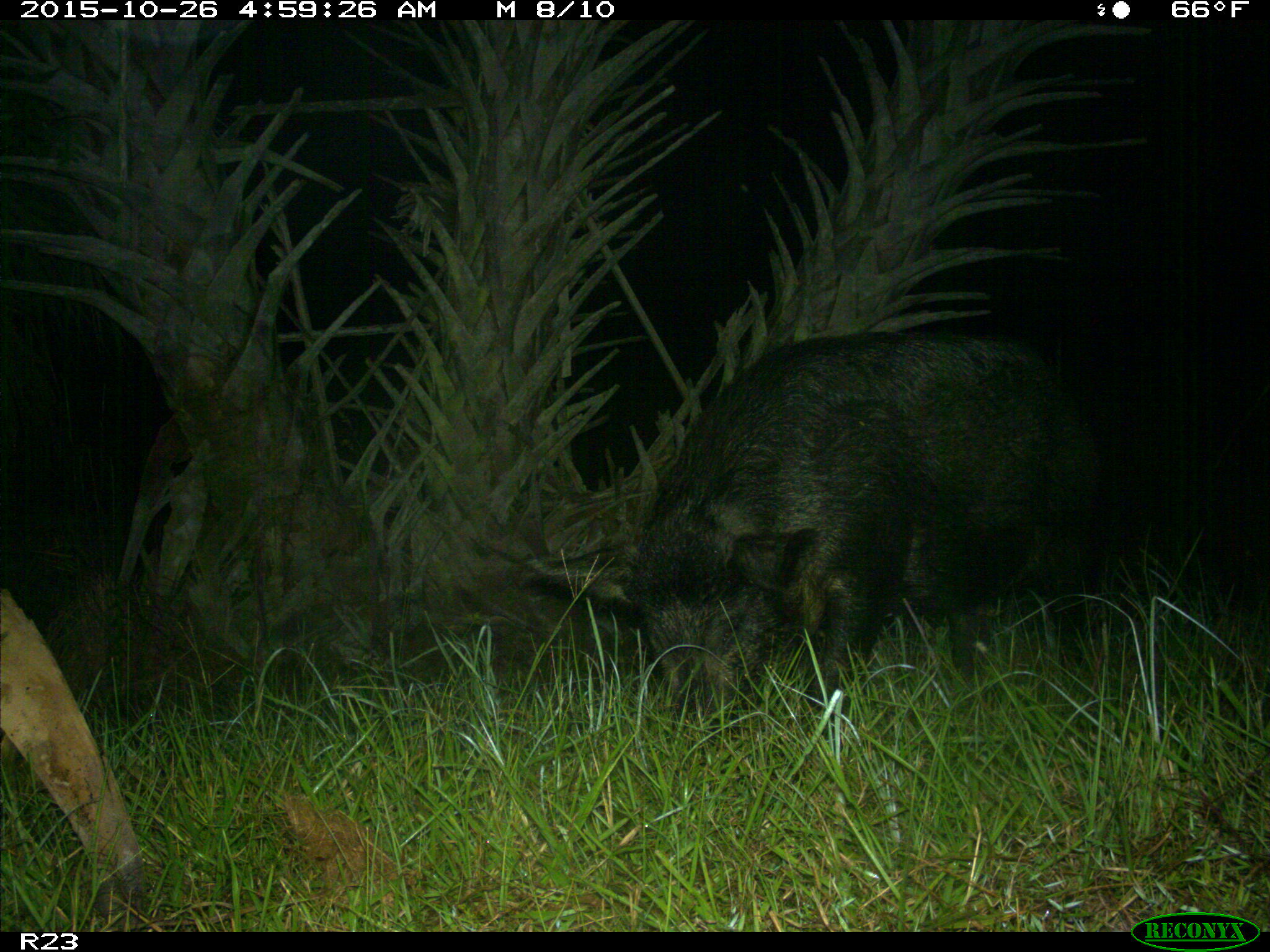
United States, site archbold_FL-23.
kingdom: Animalia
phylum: Chordata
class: Mammalia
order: Artiodactyla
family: Suidae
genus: Sus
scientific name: Sus scrofa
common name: wild boar